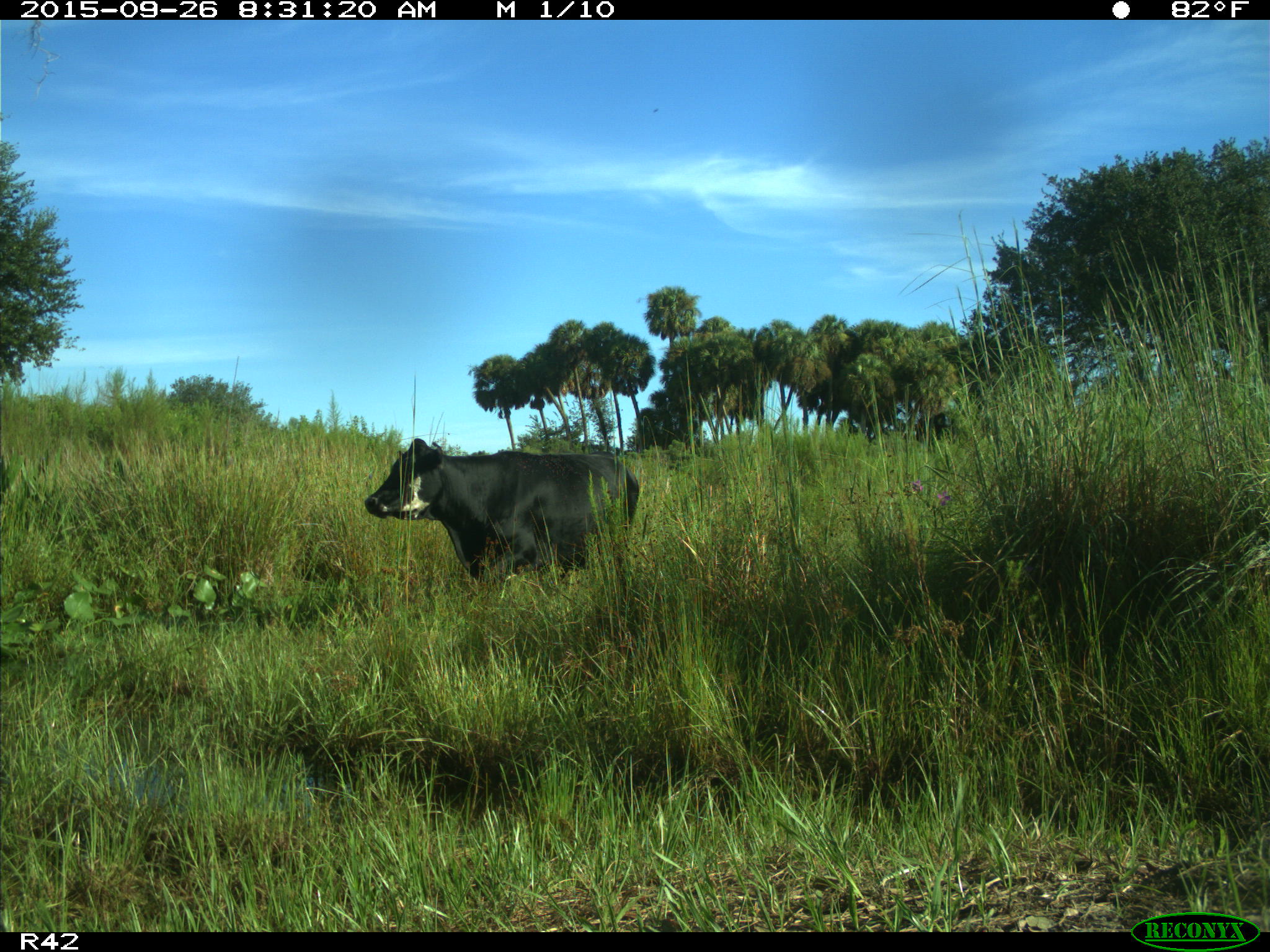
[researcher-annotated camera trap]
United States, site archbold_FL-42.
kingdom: Animalia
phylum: Chordata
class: Mammalia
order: Artiodactyla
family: Bovidae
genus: Bos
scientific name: Bos taurus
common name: domestic cow